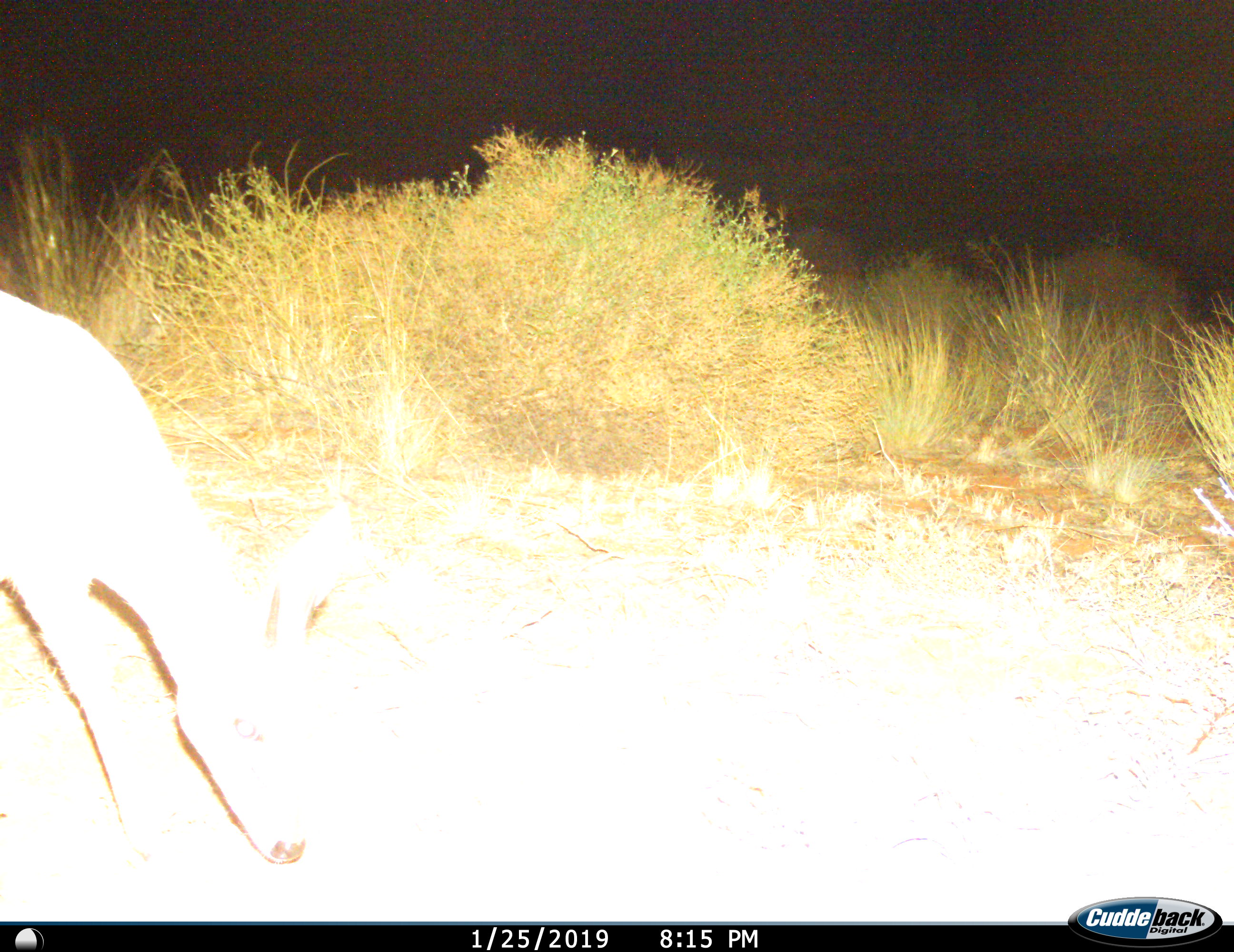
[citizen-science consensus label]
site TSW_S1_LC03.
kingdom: Animalia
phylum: Chordata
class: Mammalia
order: Artiodactyla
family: Bovidae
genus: Sylvicapra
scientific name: Sylvicapra grimmia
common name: common duiker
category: duikercommongrey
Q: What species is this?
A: Duikercommongrey (common duiker) (Sylvicapra grimmia).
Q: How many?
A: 1.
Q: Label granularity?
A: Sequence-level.